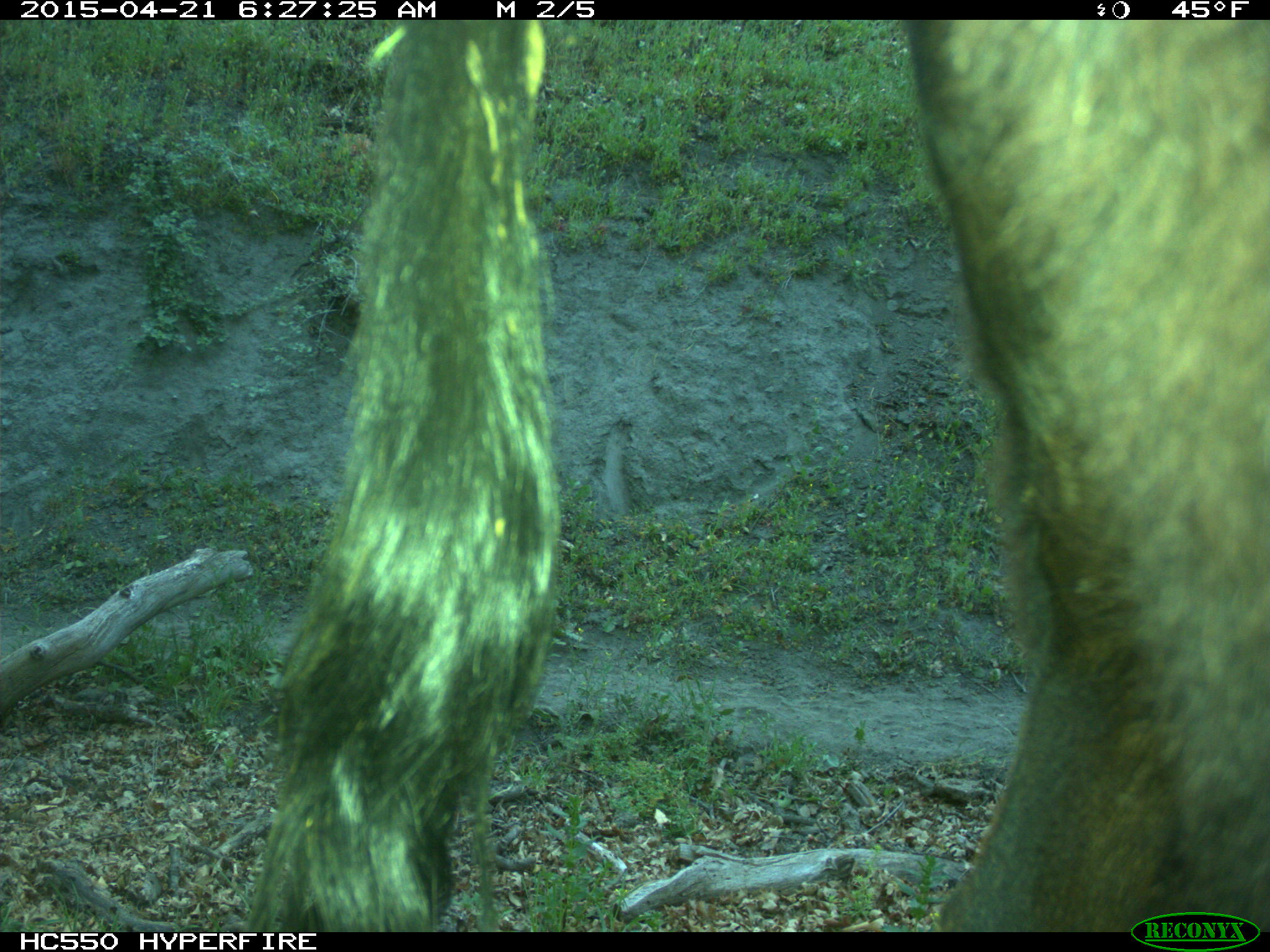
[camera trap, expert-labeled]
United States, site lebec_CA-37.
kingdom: Animalia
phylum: Chordata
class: Mammalia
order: Artiodactyla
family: Bovidae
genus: Bos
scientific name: Bos taurus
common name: domestic cow